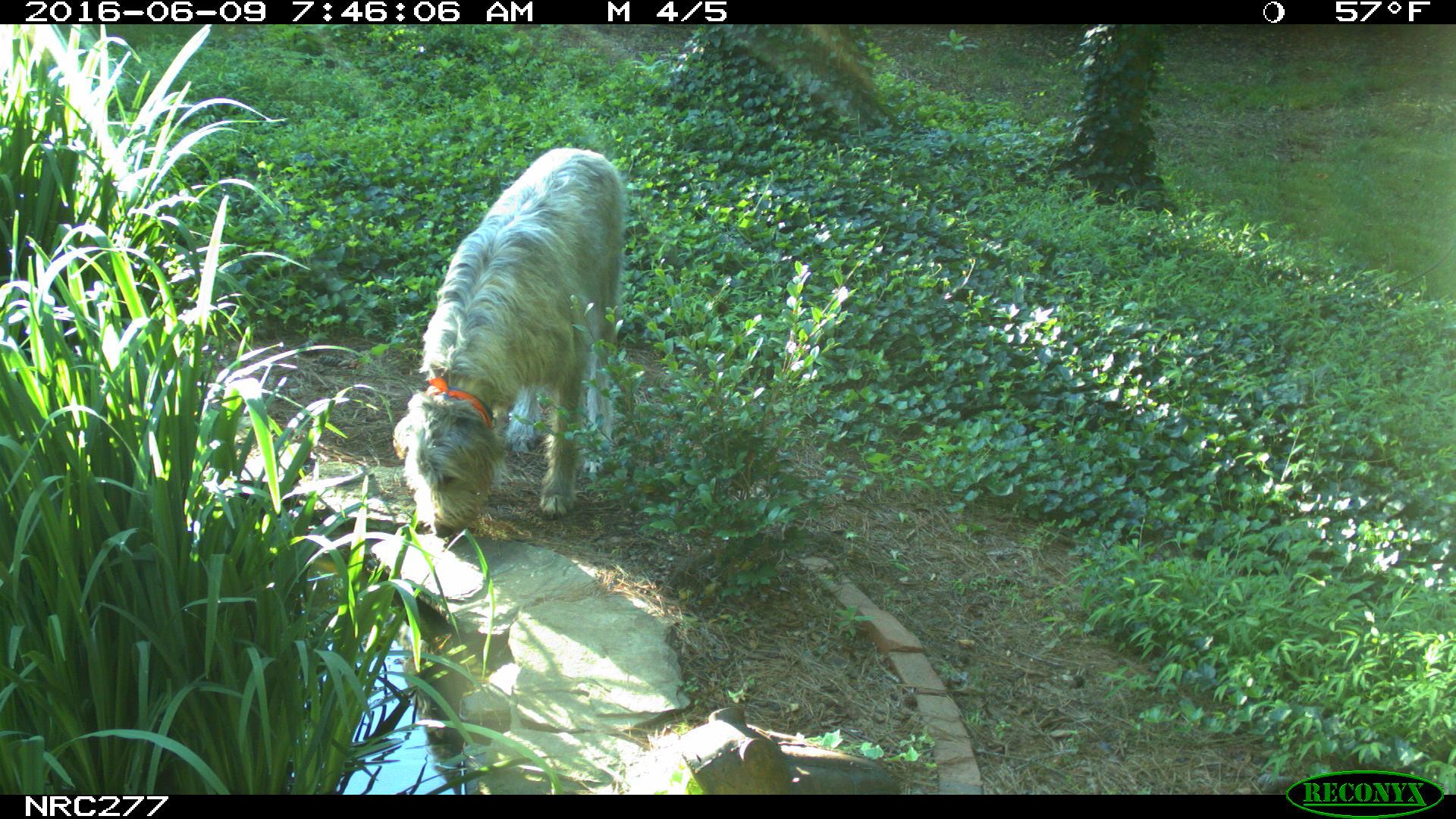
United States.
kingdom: Animalia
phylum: Chordata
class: Mammalia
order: Carnivora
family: Canidae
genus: Canis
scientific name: Canis familiaris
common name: domestic dog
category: Dog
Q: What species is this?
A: Dog (domestic dog) (Canis familiaris).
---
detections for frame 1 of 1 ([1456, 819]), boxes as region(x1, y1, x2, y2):
Dog: region(389, 136, 638, 544)